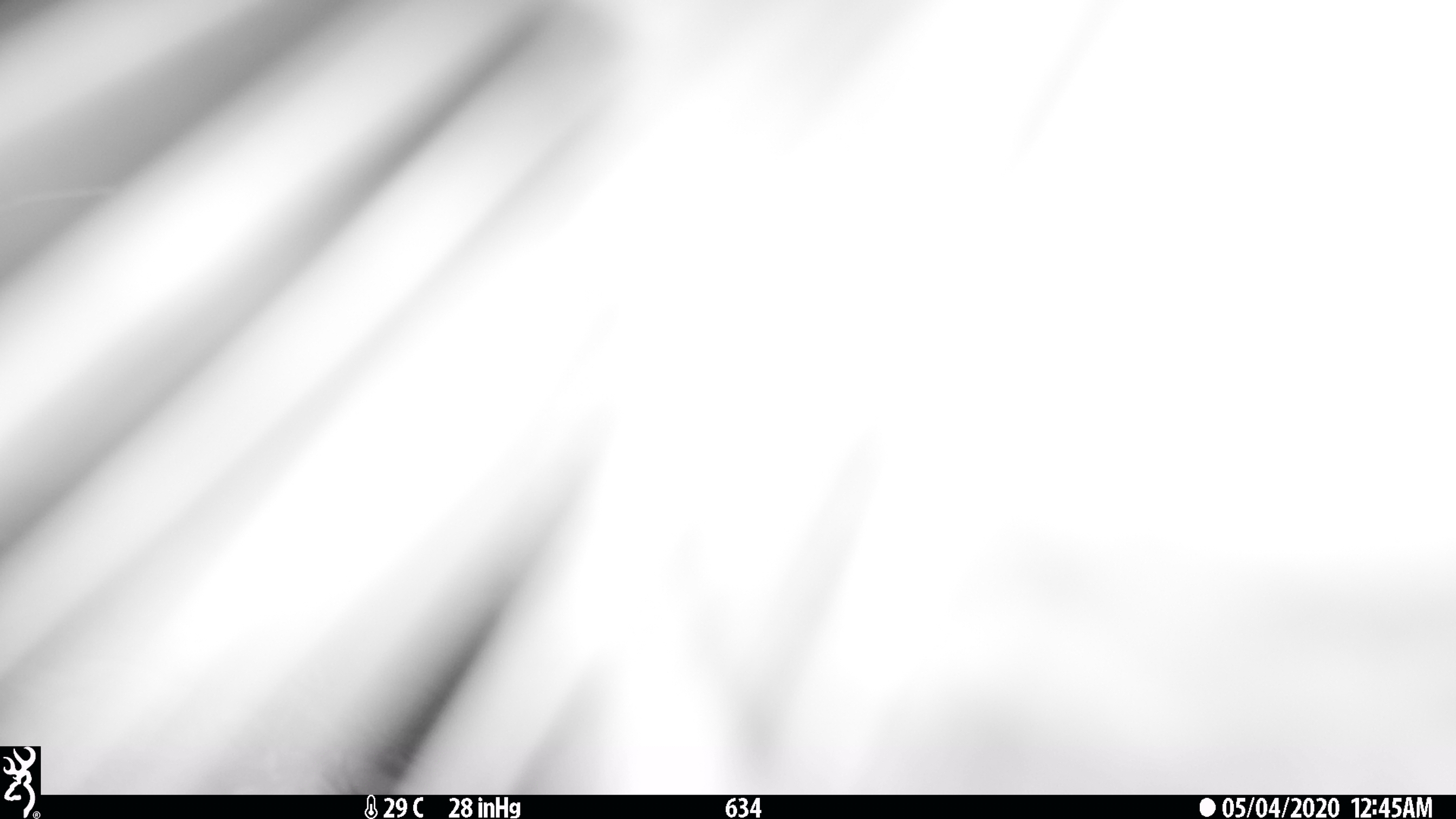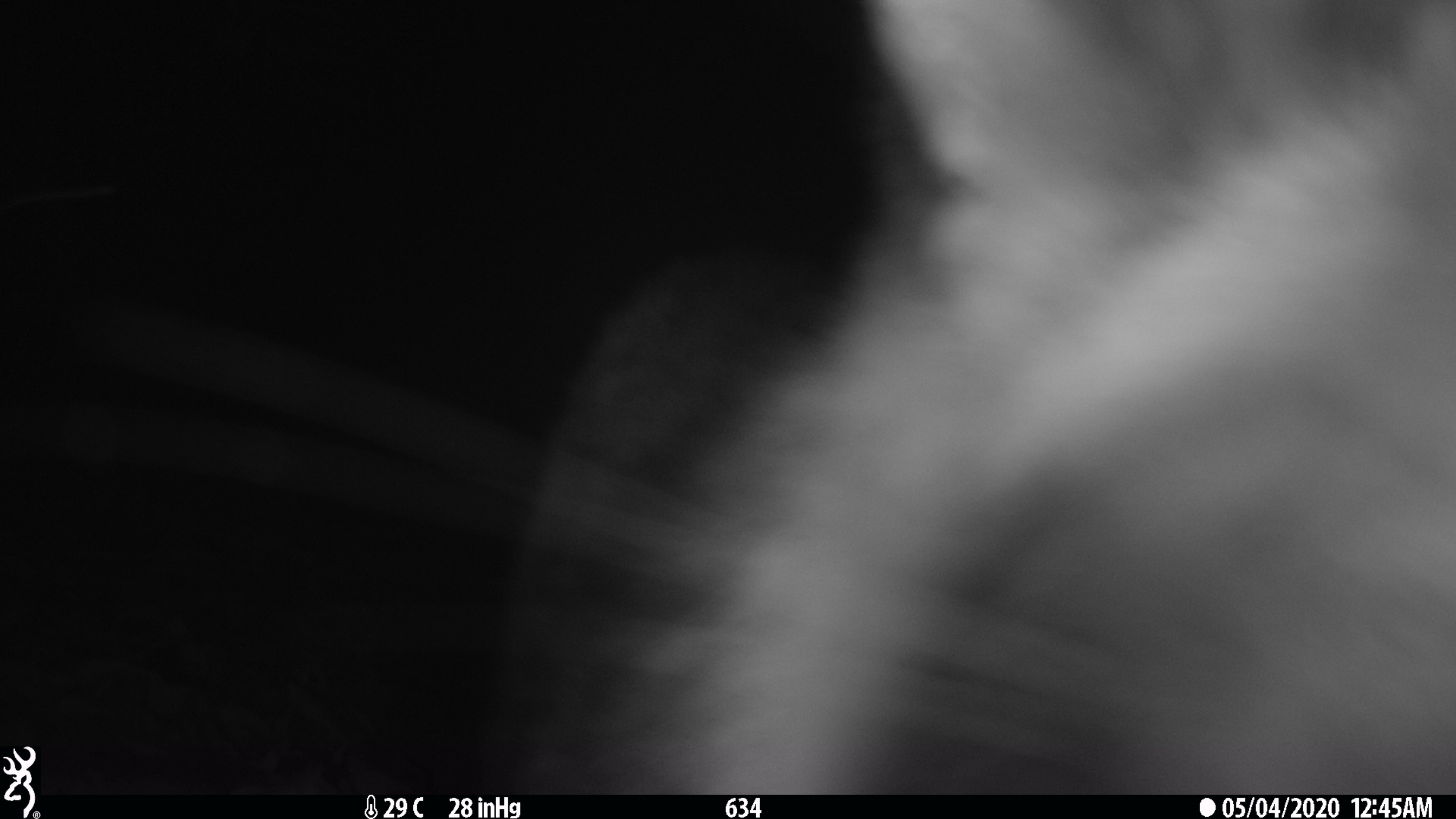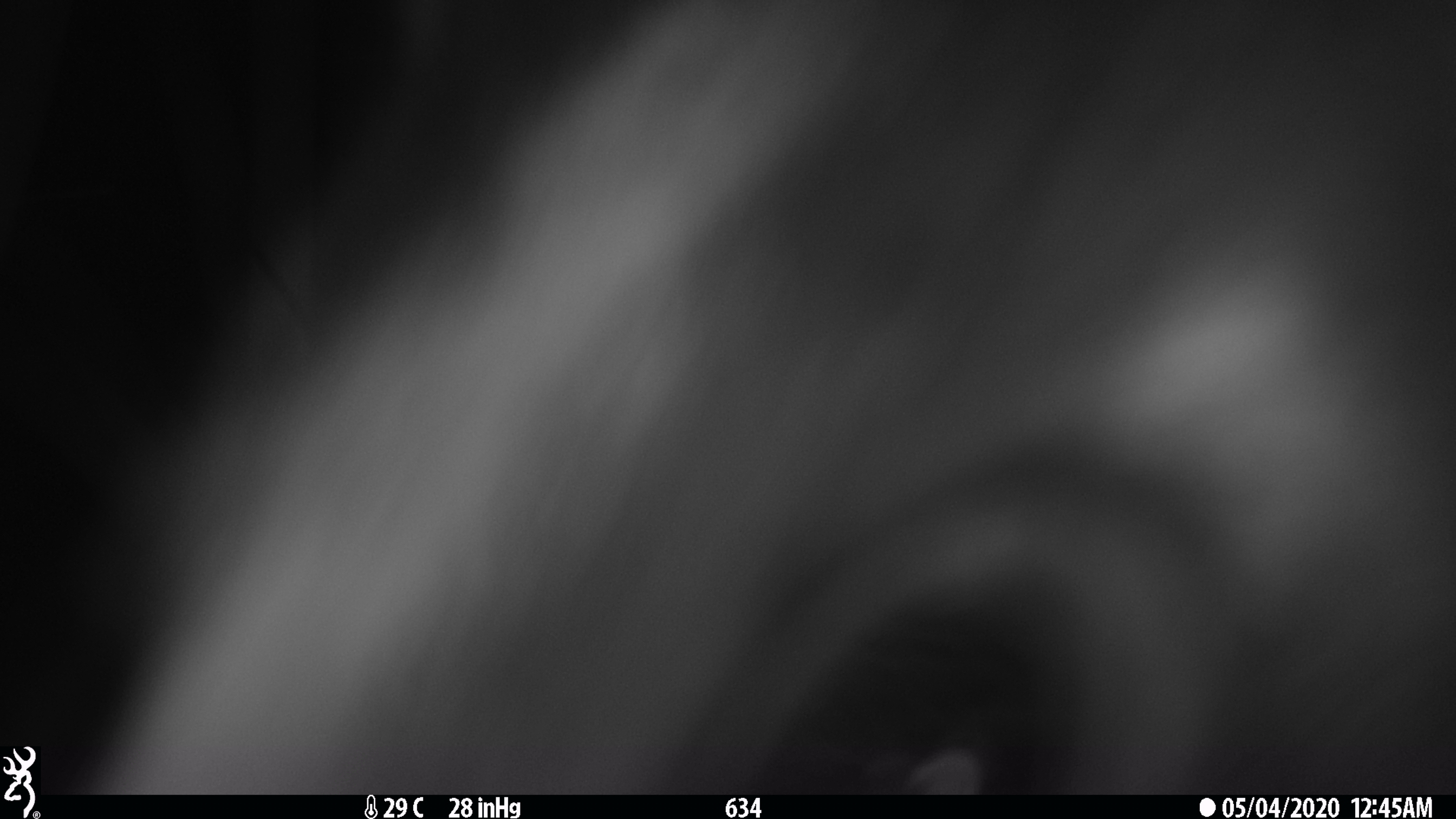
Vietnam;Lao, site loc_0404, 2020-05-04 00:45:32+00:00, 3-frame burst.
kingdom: Animalia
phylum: Chordata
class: Mammalia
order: Carnivora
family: Viverridae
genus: Paguma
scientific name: Paguma larvata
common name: masked palm civet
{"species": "masked palm civet (Paguma larvata)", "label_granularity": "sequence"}